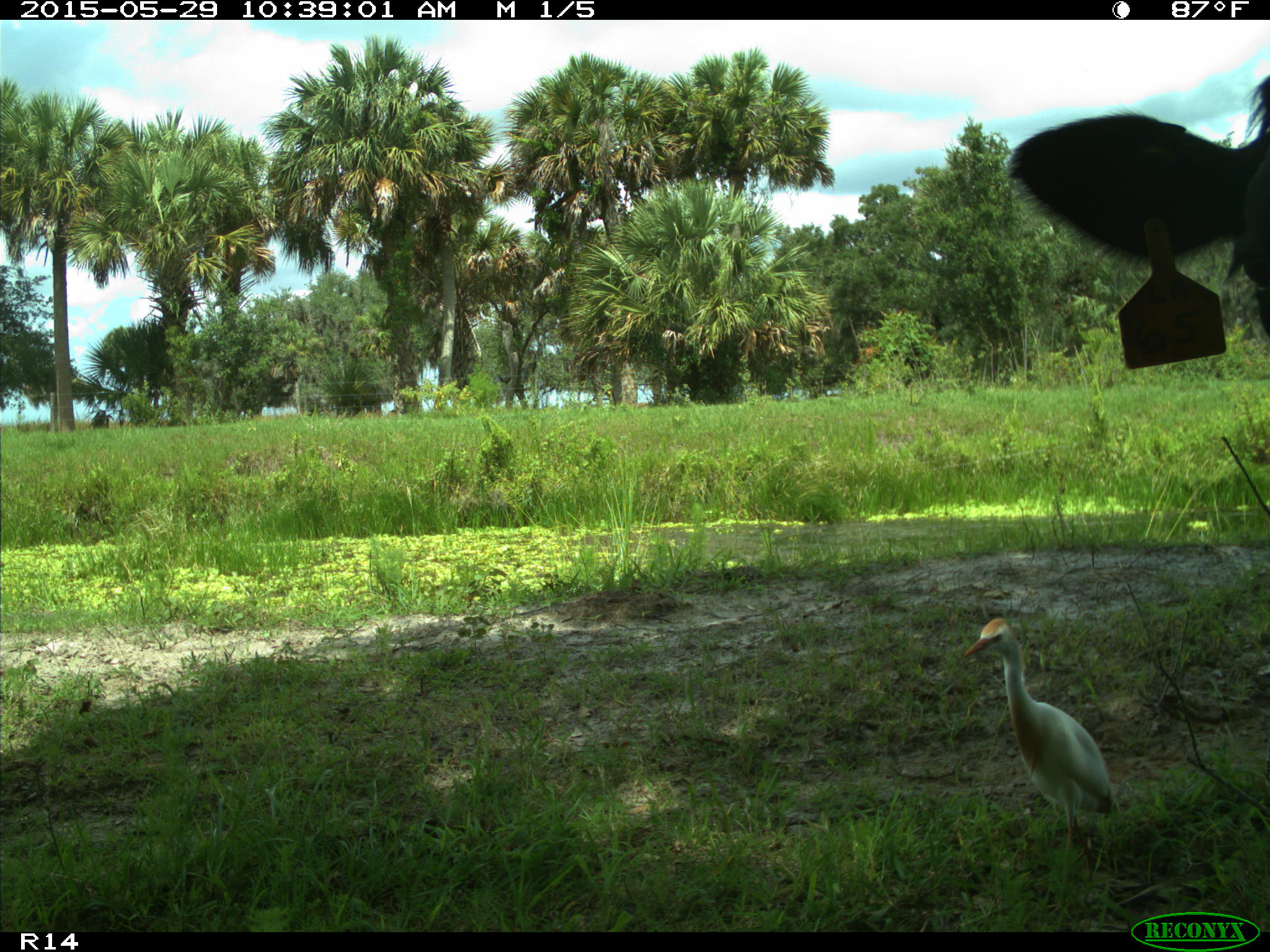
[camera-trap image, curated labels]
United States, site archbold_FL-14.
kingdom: Animalia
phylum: Chordata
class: Mammalia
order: Artiodactyla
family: Bovidae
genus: Bos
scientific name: Bos taurus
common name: domestic cow